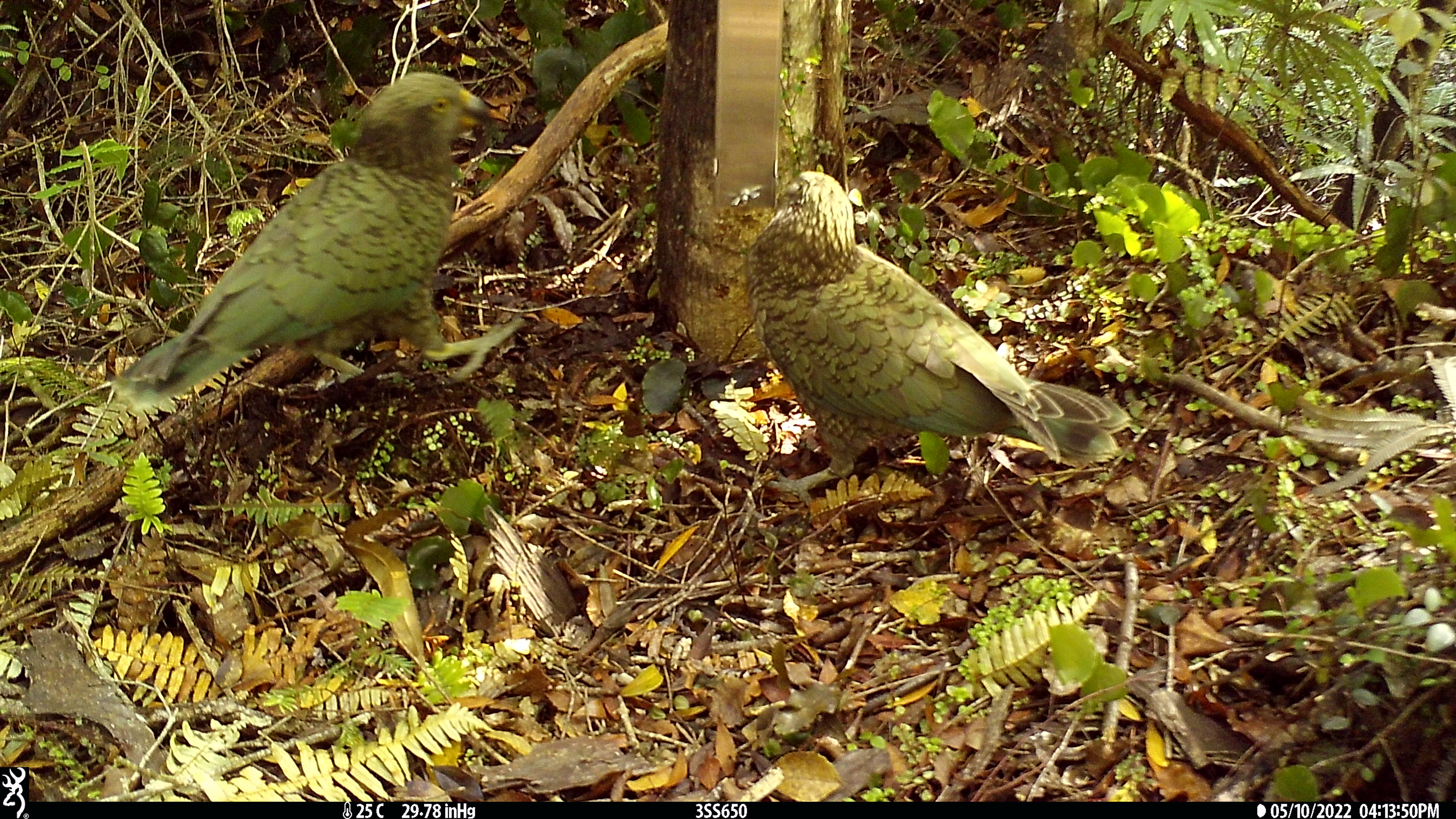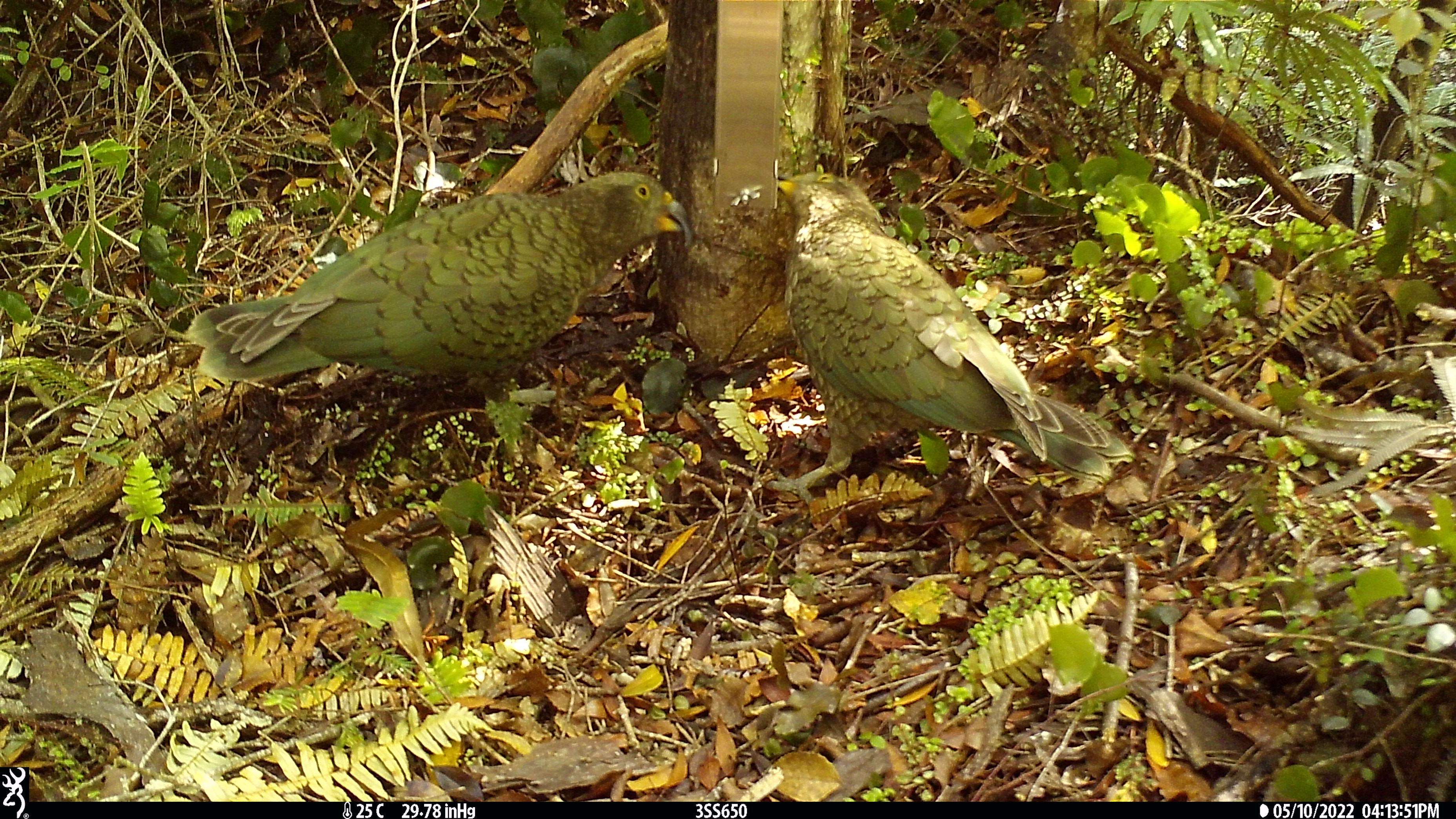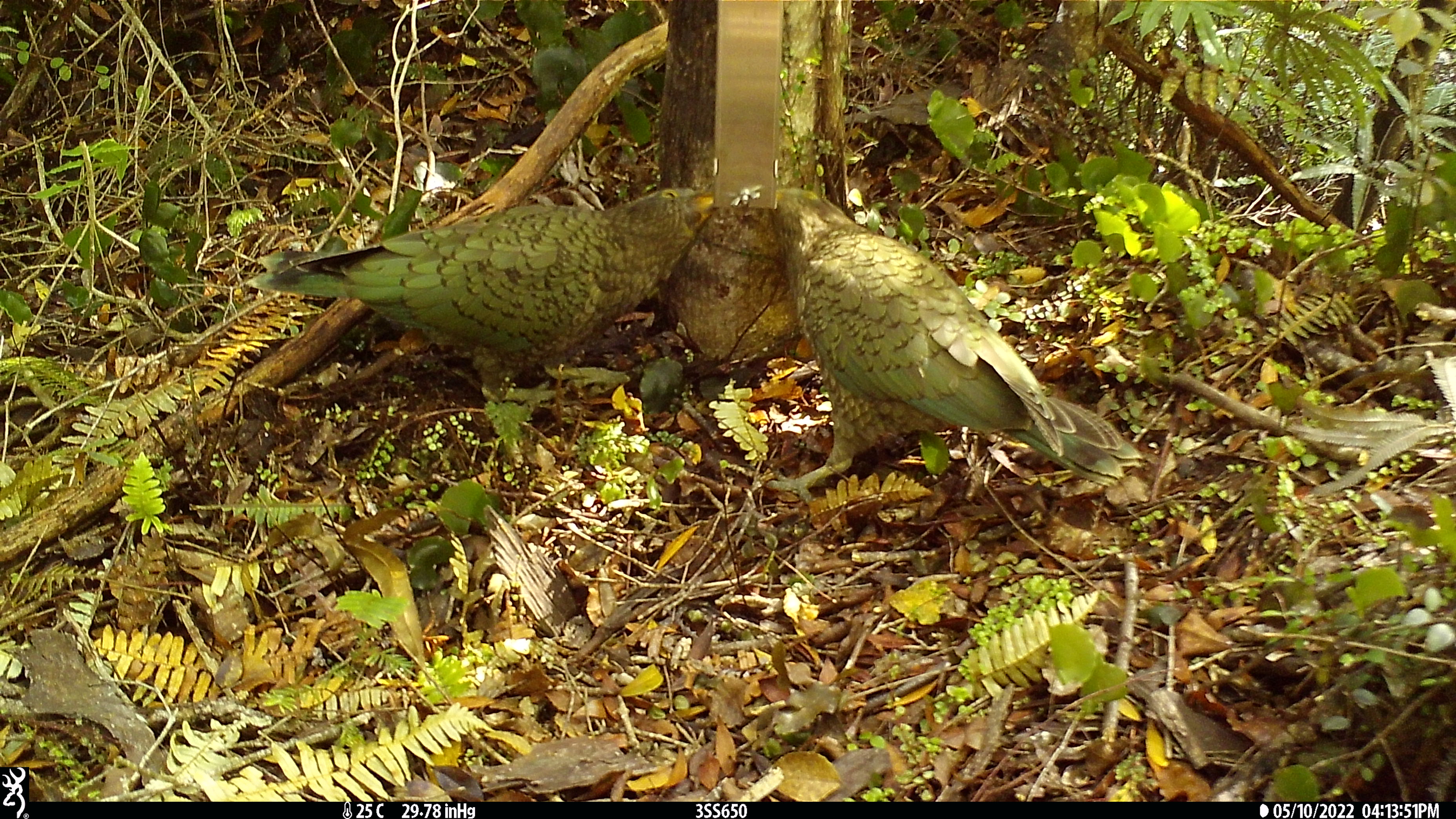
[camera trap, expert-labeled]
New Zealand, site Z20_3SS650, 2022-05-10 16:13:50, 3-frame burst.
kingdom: Animalia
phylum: Chordata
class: Aves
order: Psittaciformes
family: Strigopidae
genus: Nestor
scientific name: Nestor notabilis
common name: kea